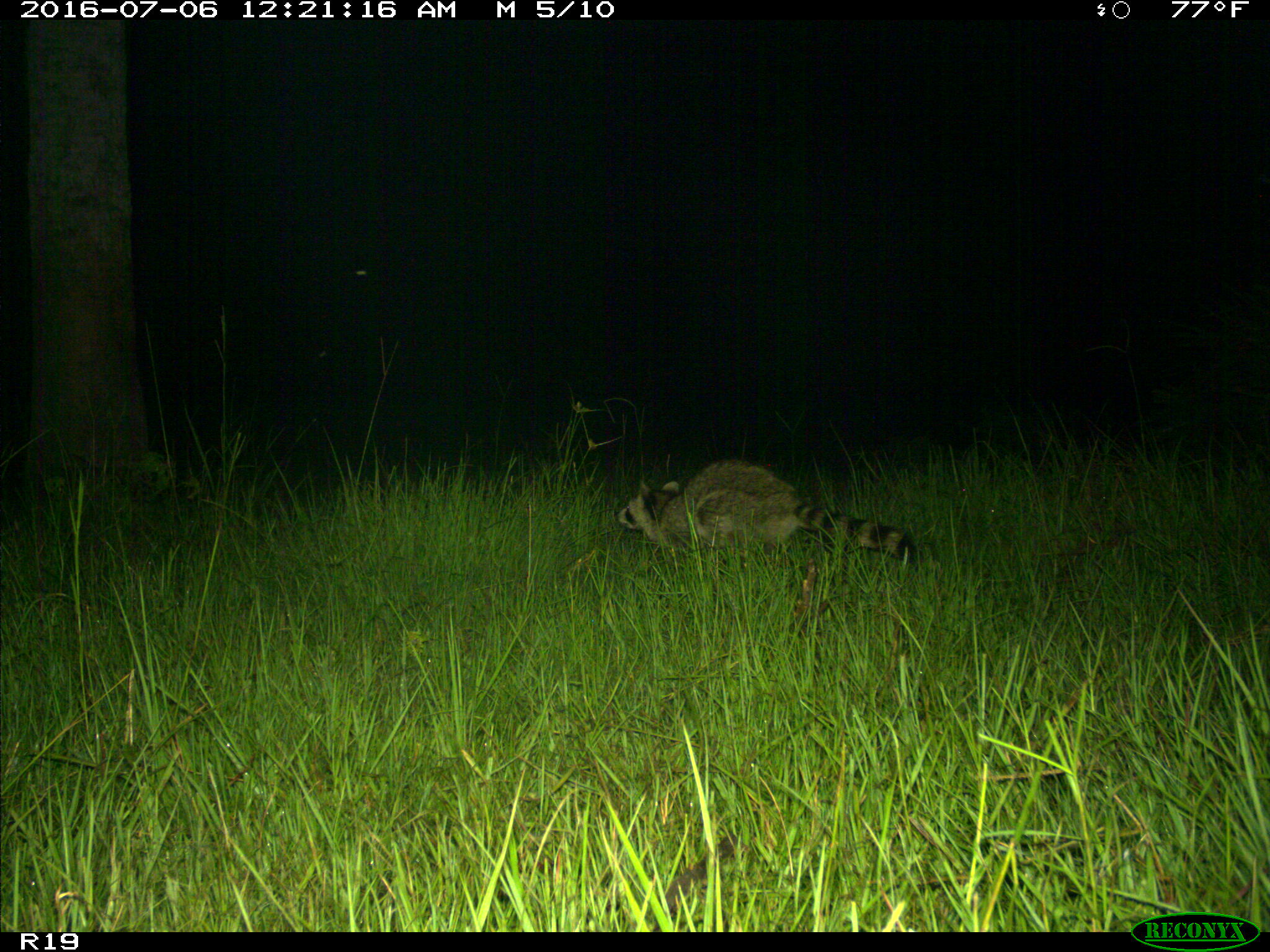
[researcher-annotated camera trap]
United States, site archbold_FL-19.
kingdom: Animalia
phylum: Chordata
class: Mammalia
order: Carnivora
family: Procyonidae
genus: Procyon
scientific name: Procyon lotor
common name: common raccoon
Procyon lotor (common raccoon).